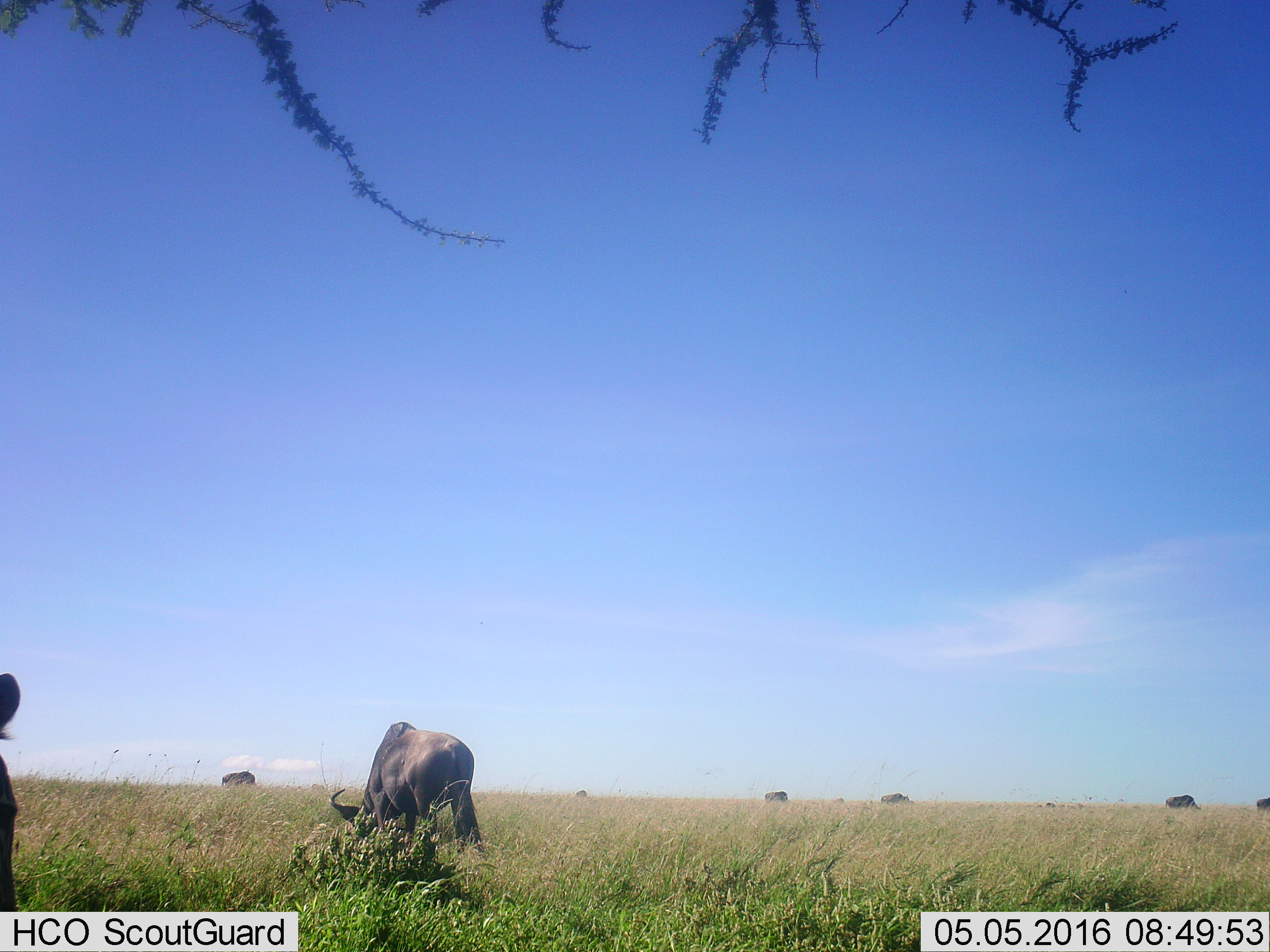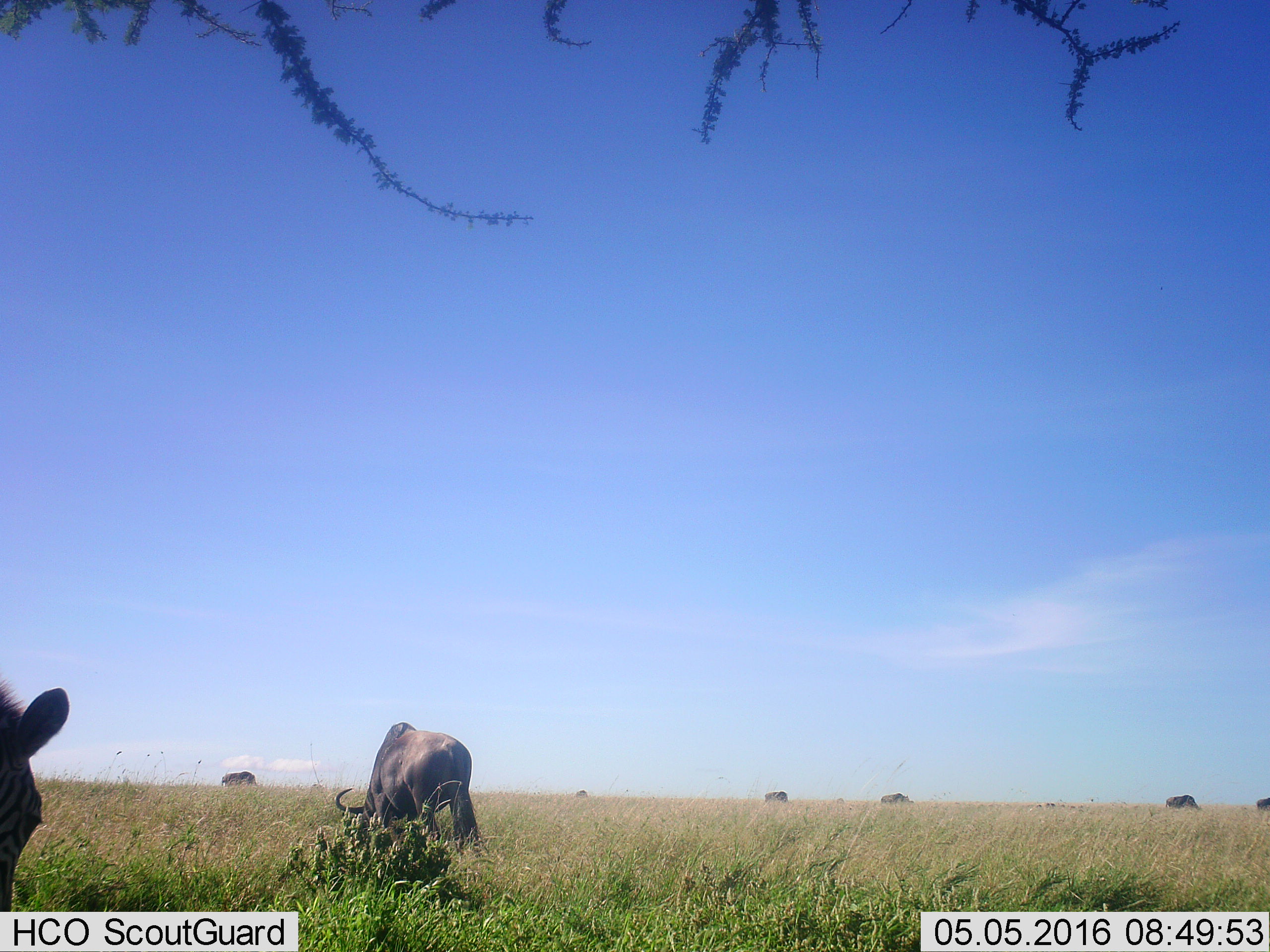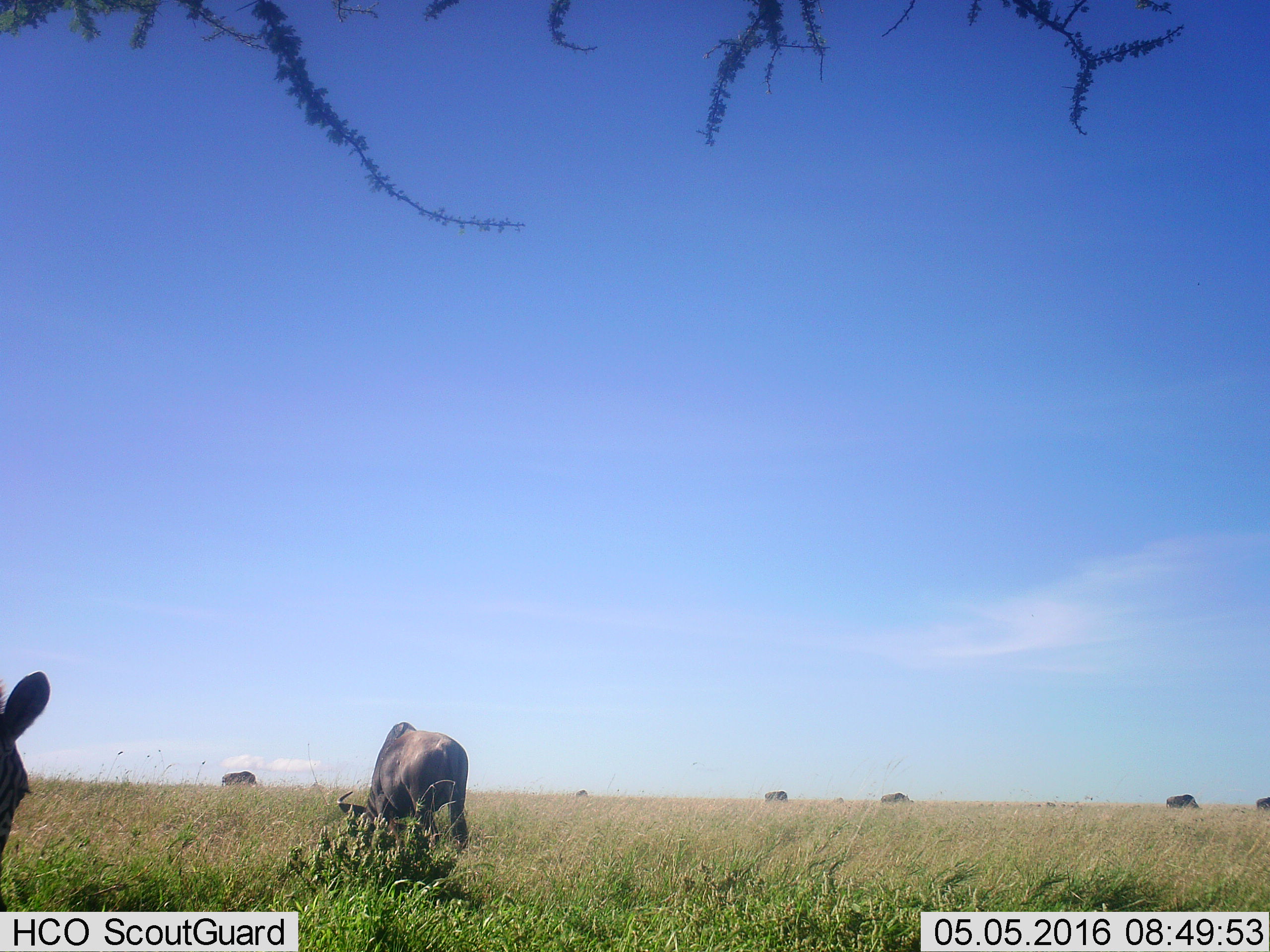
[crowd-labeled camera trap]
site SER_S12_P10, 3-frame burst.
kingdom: Animalia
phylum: Chordata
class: Mammalia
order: Artiodactyla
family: Bovidae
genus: Connochaetes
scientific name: Connochaetes taurinus taurinus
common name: blue wildebeest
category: wildebeestblue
Wildebeestblue (blue wildebeest) (Connochaetes taurinus taurinus), count 9. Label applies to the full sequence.